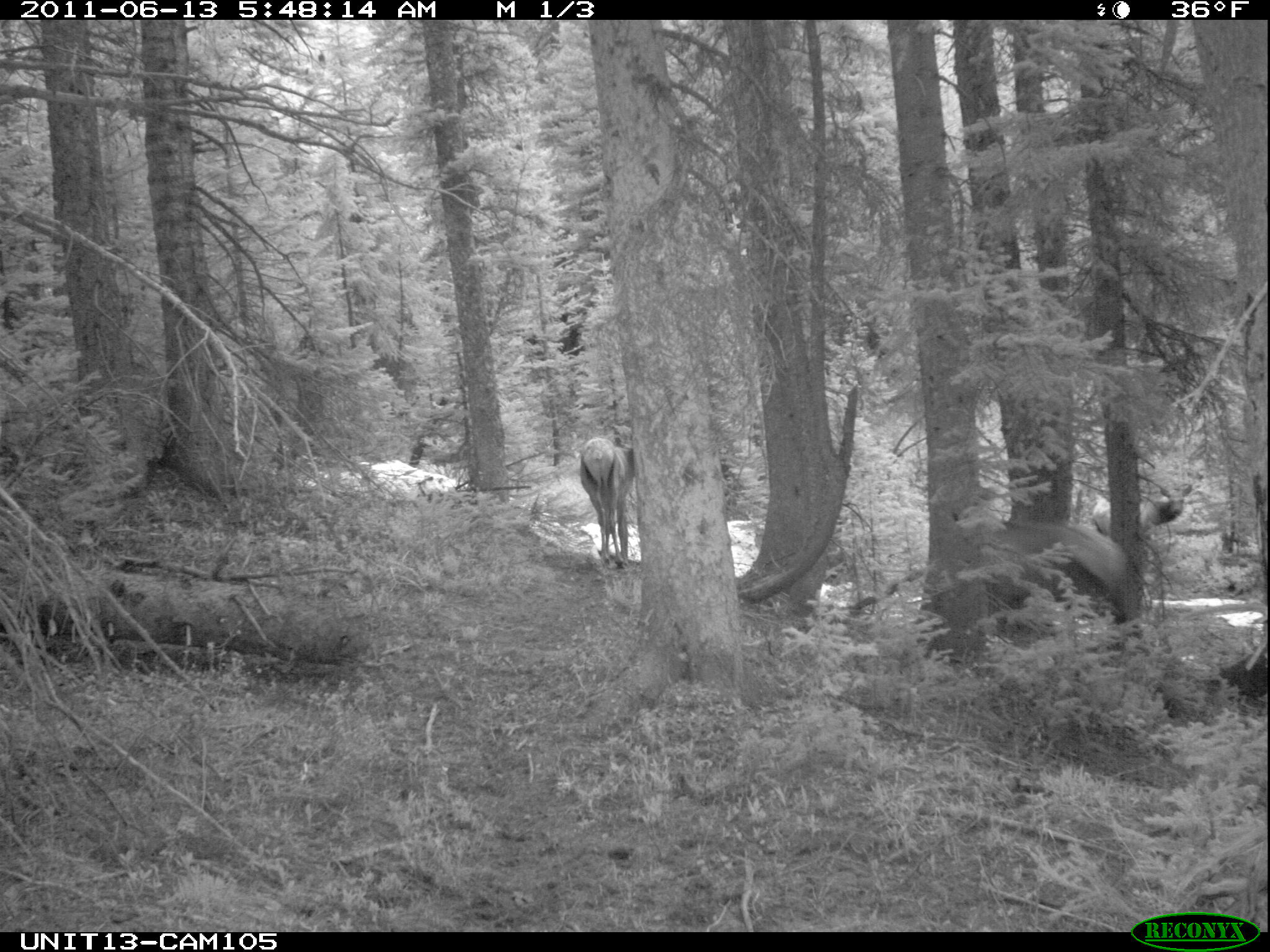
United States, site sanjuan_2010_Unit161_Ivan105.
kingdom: Animalia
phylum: Chordata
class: Mammalia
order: Artiodactyla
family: Cervidae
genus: Cervus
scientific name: Cervus elaphus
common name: red deer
Cervus elaphus (red deer).